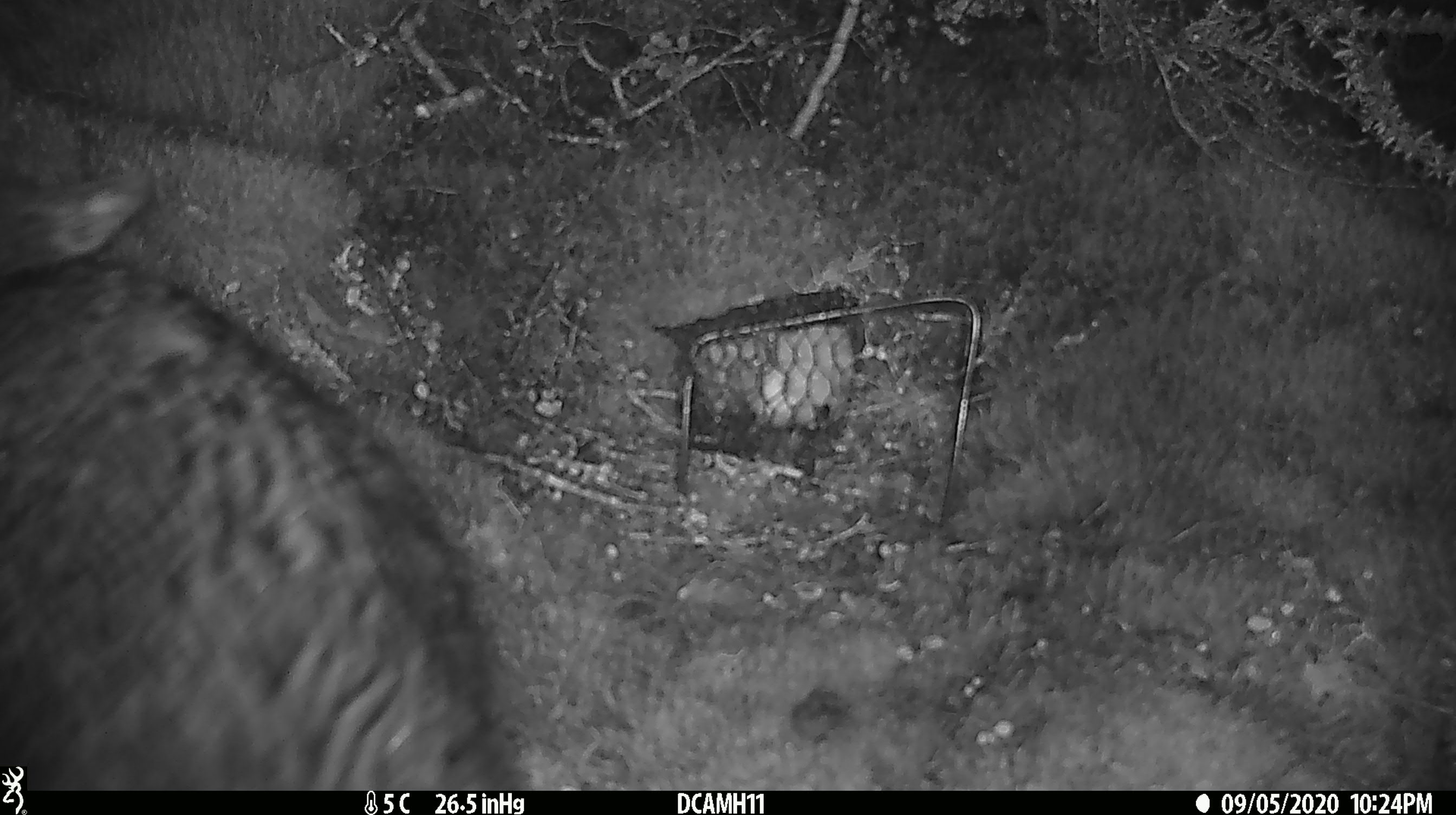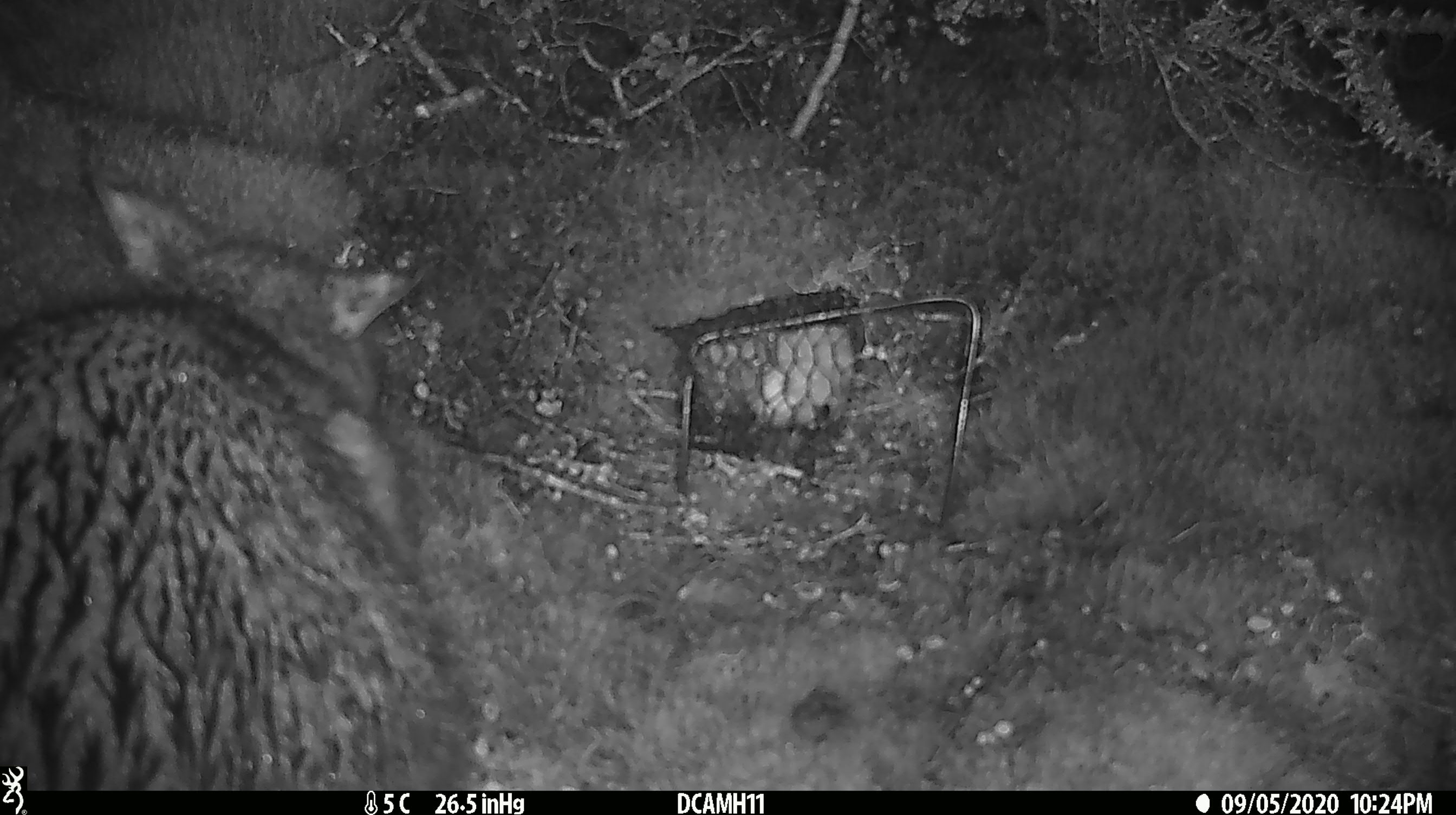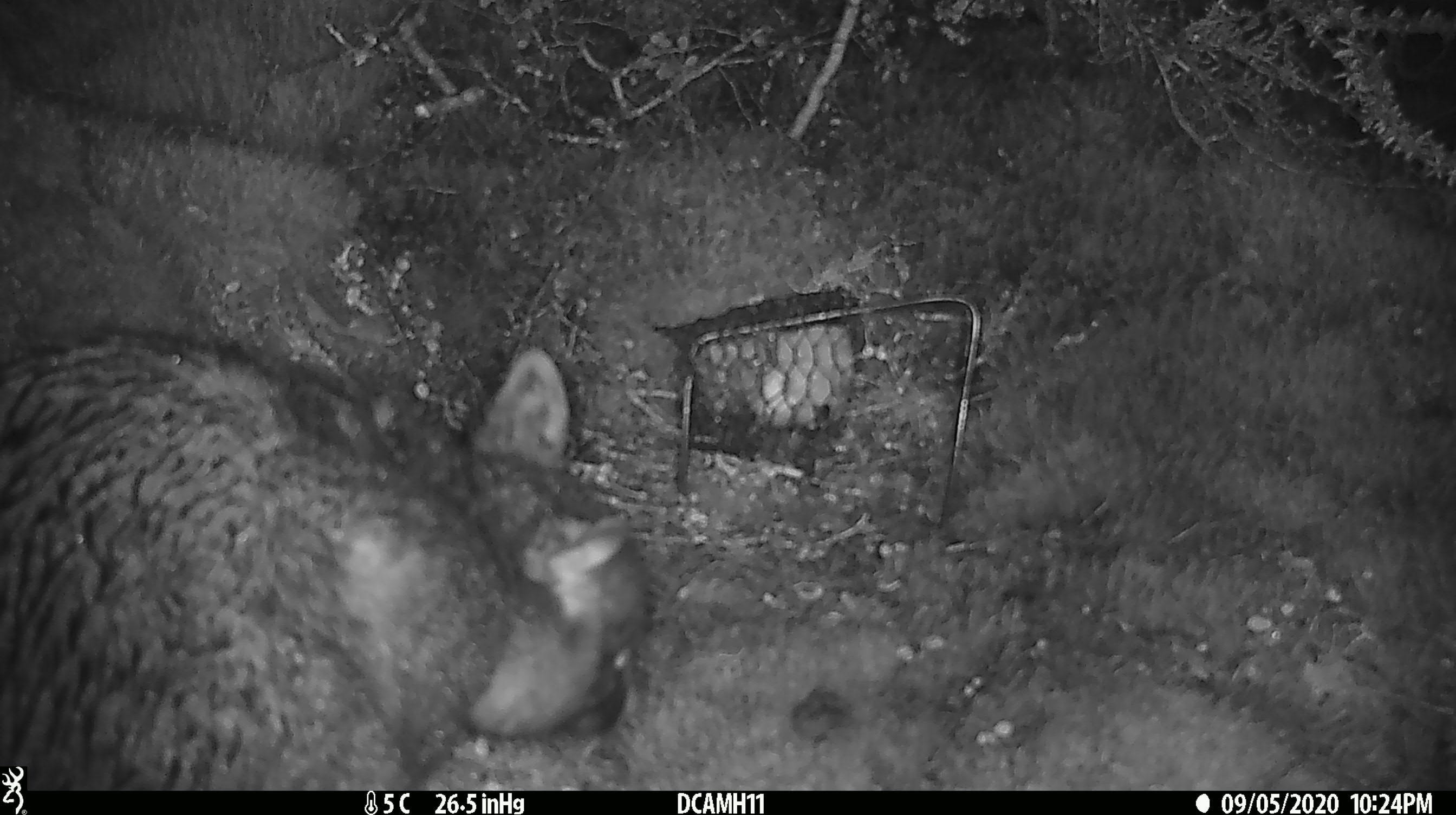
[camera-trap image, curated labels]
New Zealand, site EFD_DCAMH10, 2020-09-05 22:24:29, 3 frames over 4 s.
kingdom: Animalia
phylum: Chordata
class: Mammalia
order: Diprotodontia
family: Phalangeridae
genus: Trichosurus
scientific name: Trichosurus vulpecula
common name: common brushtail possum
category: possum